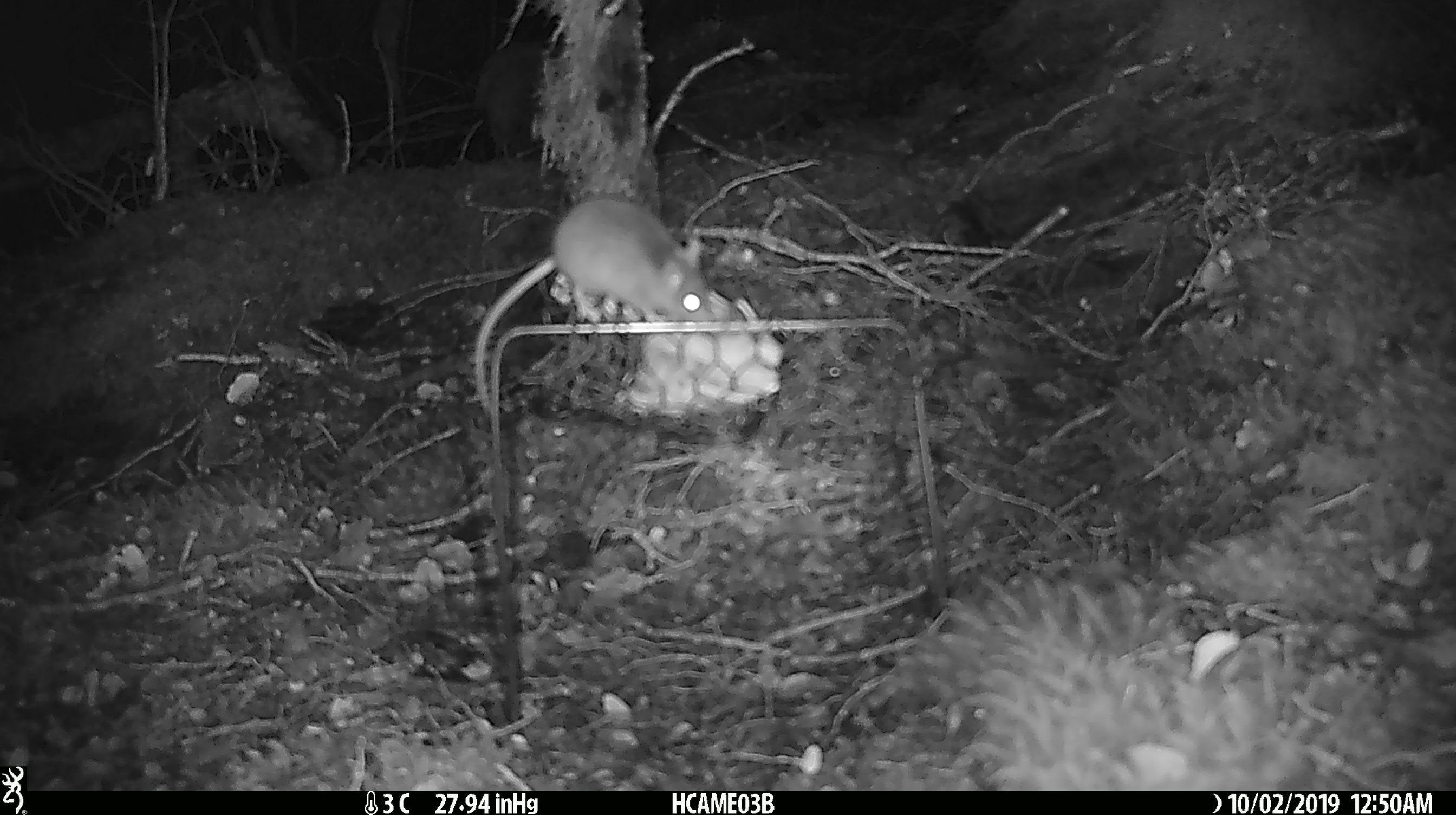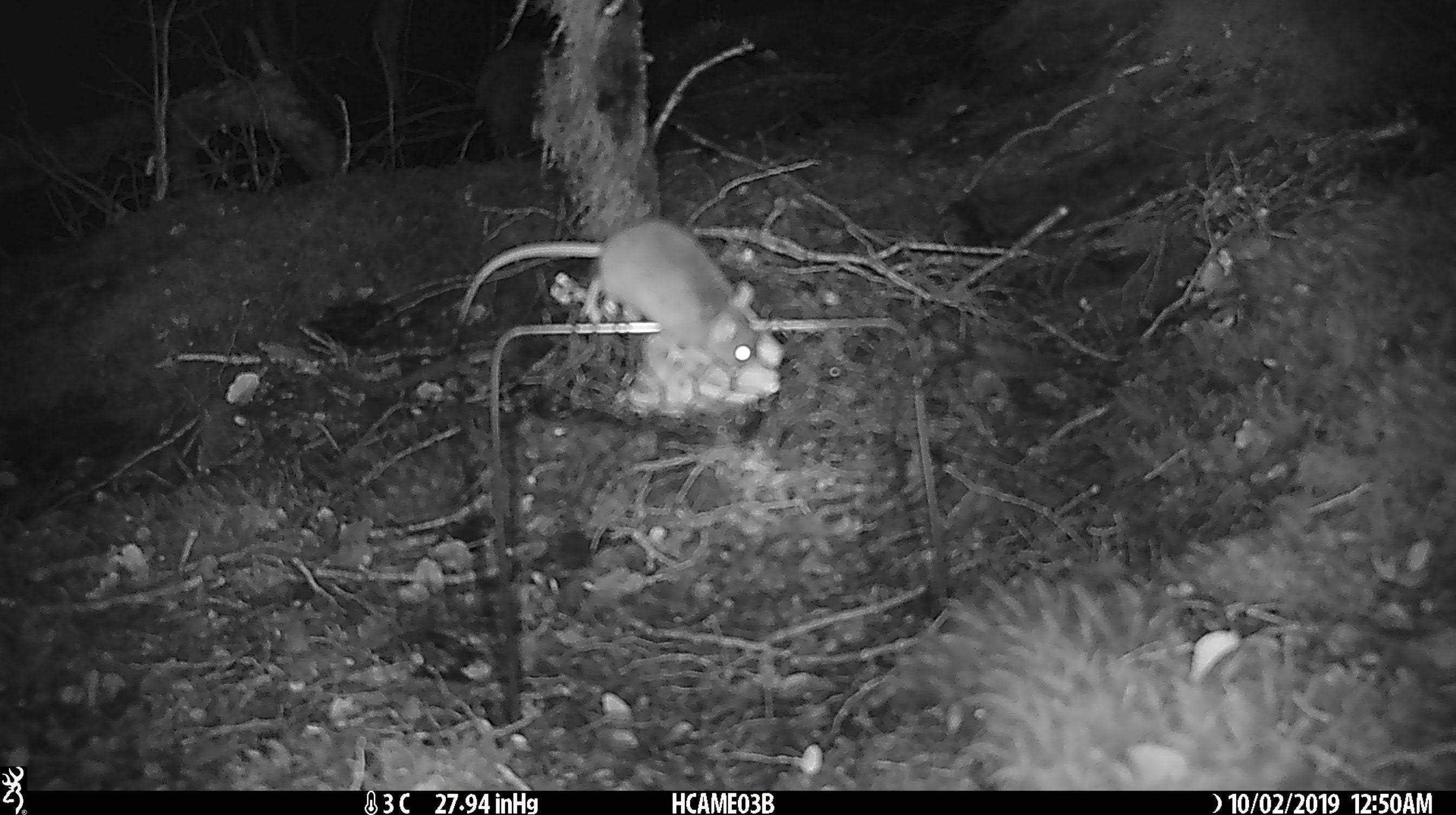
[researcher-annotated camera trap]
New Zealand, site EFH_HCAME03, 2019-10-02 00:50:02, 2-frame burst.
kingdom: Animalia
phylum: Chordata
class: Mammalia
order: Rodentia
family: Muridae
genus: Mus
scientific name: Mus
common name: mouse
Mouse (Mus).